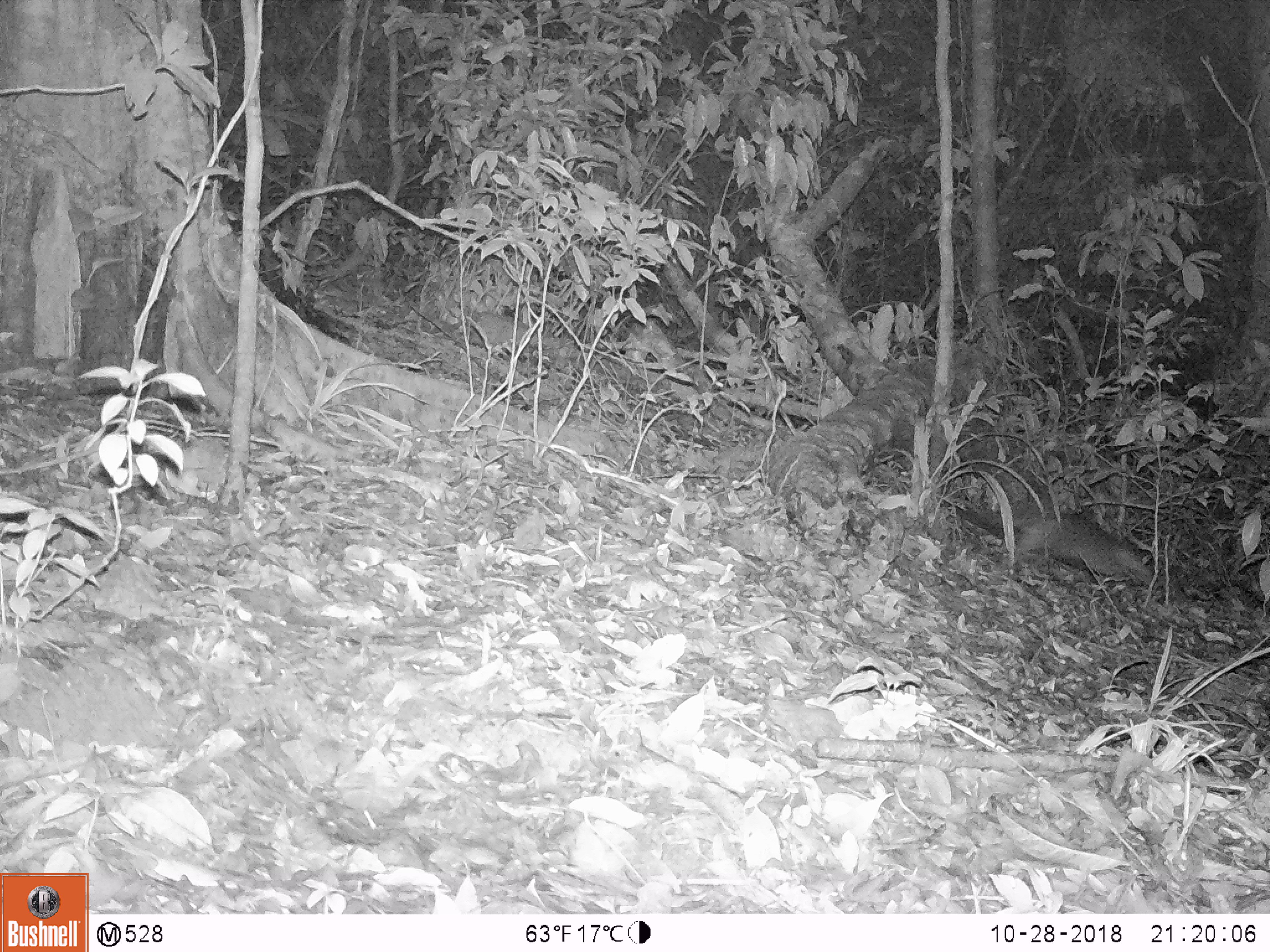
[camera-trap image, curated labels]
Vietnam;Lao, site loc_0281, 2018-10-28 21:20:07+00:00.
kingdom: Animalia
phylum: Chordata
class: Mammalia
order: Carnivora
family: Mustelidae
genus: Melogale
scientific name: Melogale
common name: ferret badger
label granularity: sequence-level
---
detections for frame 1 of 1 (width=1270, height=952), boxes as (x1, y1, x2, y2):
ferret badger: (955, 493, 1157, 589)